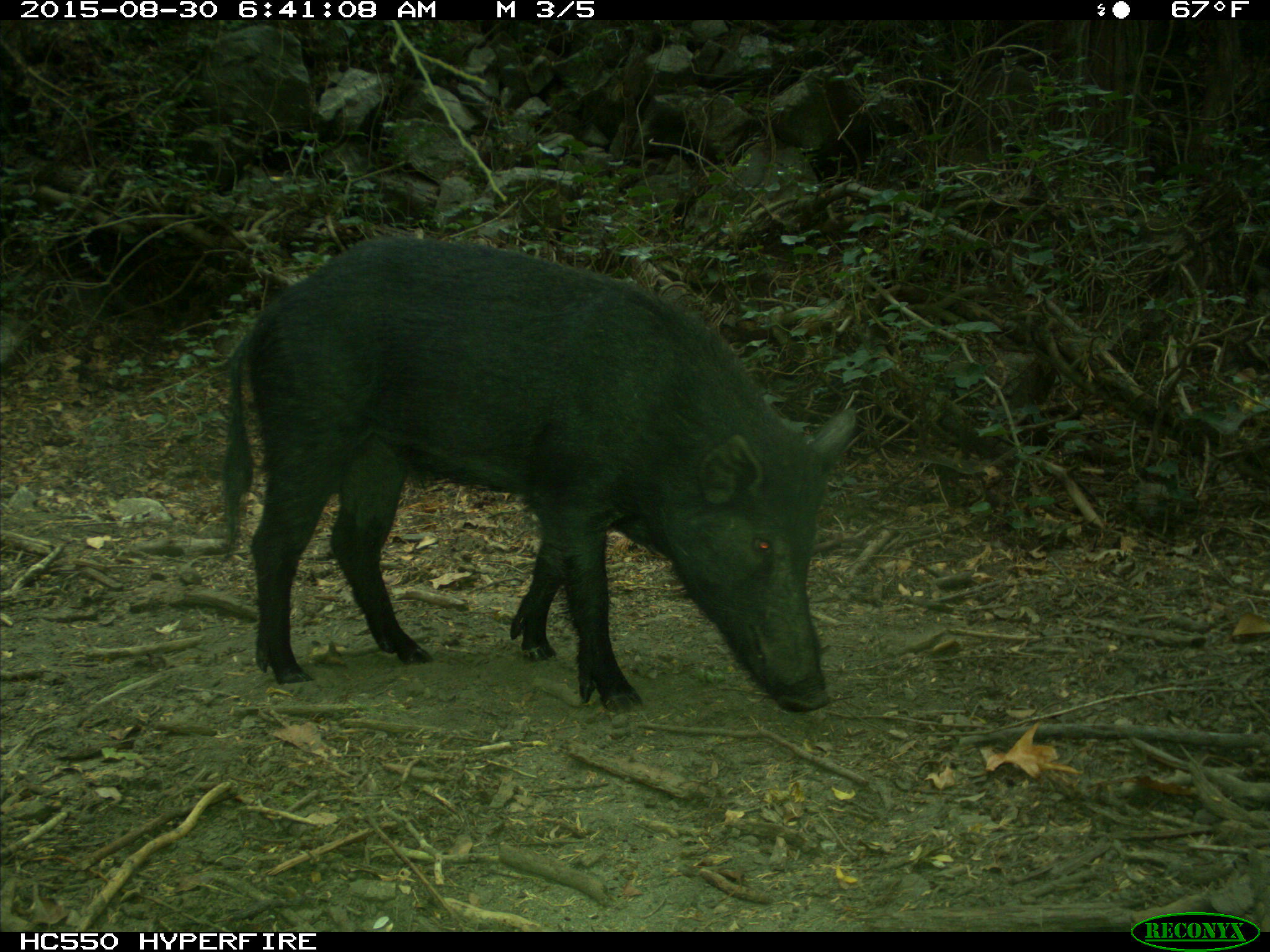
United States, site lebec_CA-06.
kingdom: Animalia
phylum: Chordata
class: Mammalia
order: Artiodactyla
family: Suidae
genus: Sus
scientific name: Sus scrofa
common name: wild boar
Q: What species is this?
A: Sus scrofa (wild boar).